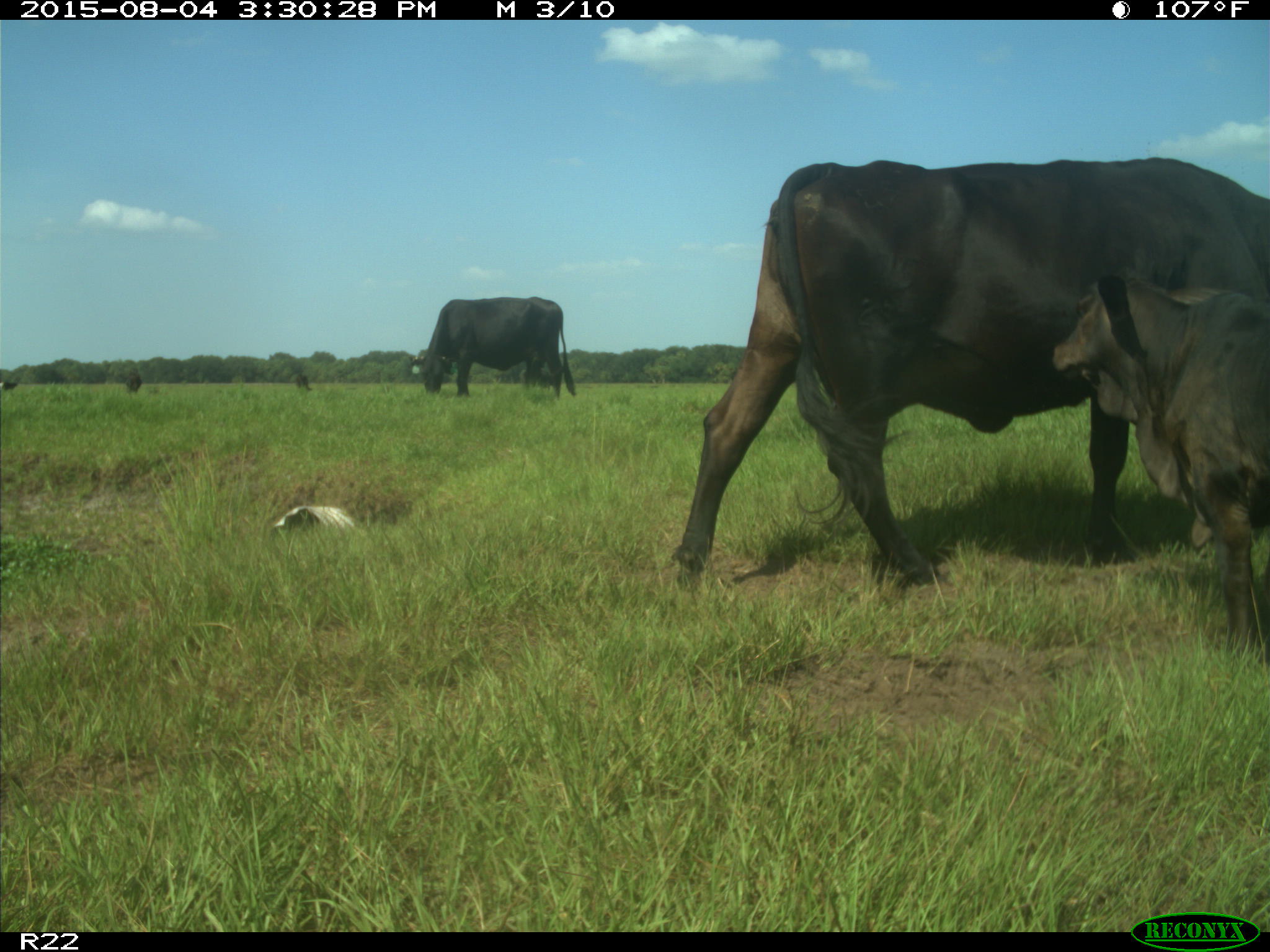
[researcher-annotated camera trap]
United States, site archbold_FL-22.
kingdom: Animalia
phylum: Chordata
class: Mammalia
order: Artiodactyla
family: Bovidae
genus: Bos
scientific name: Bos taurus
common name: domestic cow